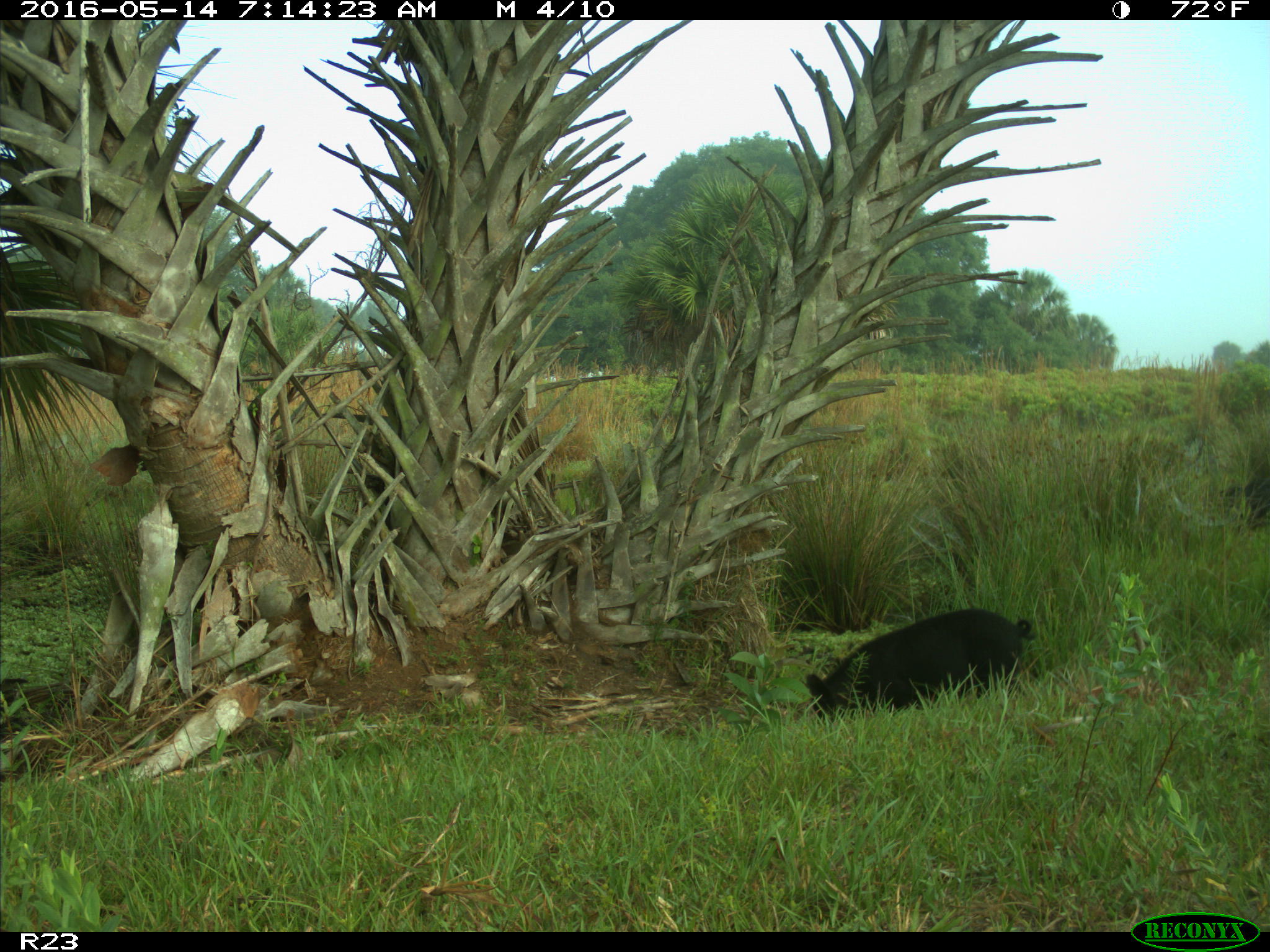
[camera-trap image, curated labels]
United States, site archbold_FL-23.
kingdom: Animalia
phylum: Chordata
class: Mammalia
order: Artiodactyla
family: Suidae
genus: Sus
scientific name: Sus scrofa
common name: wild boar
Sus scrofa (wild boar).